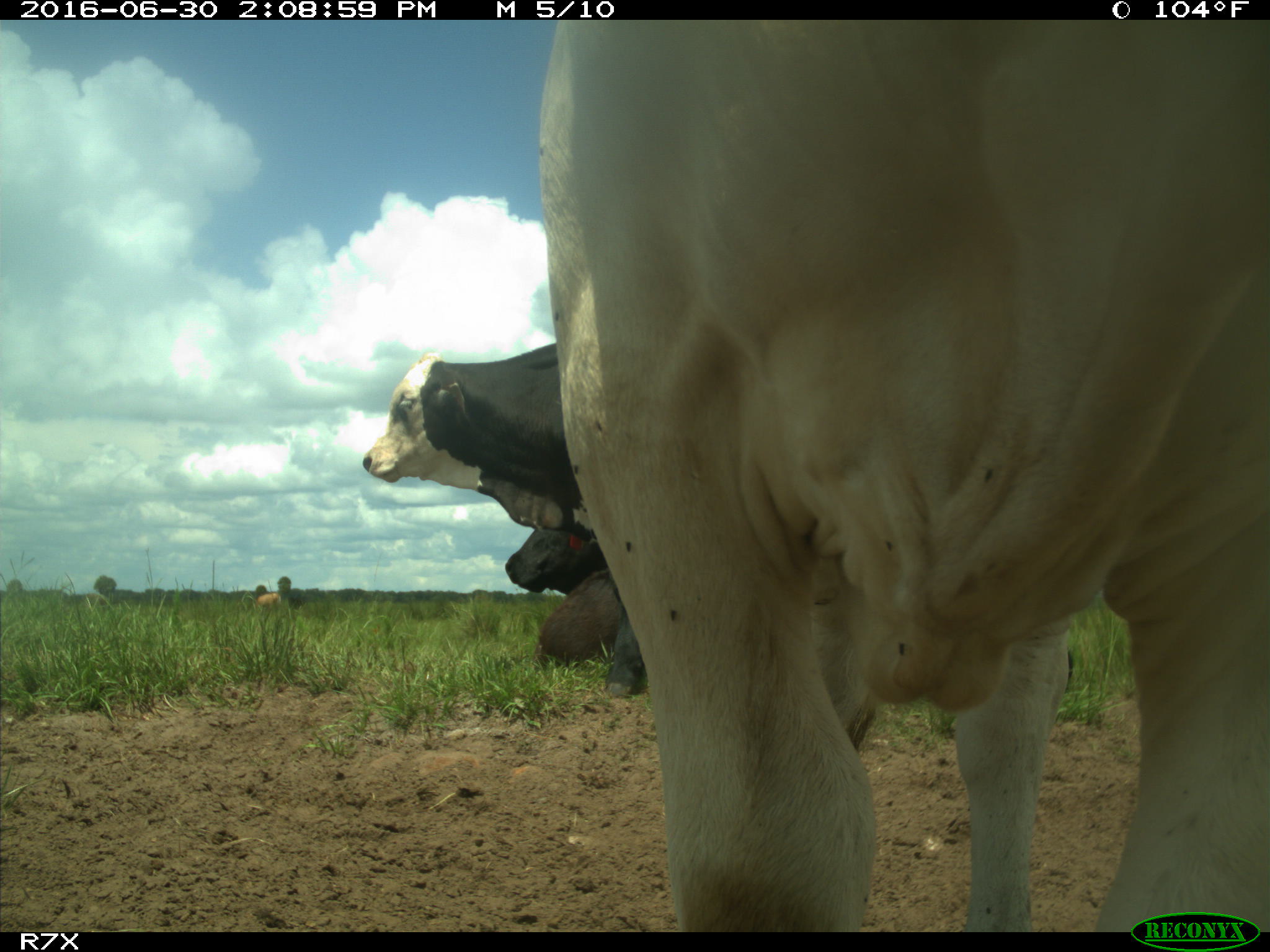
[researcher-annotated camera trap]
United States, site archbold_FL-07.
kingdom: Animalia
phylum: Chordata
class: Mammalia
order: Artiodactyla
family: Bovidae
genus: Bos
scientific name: Bos taurus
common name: domestic cow